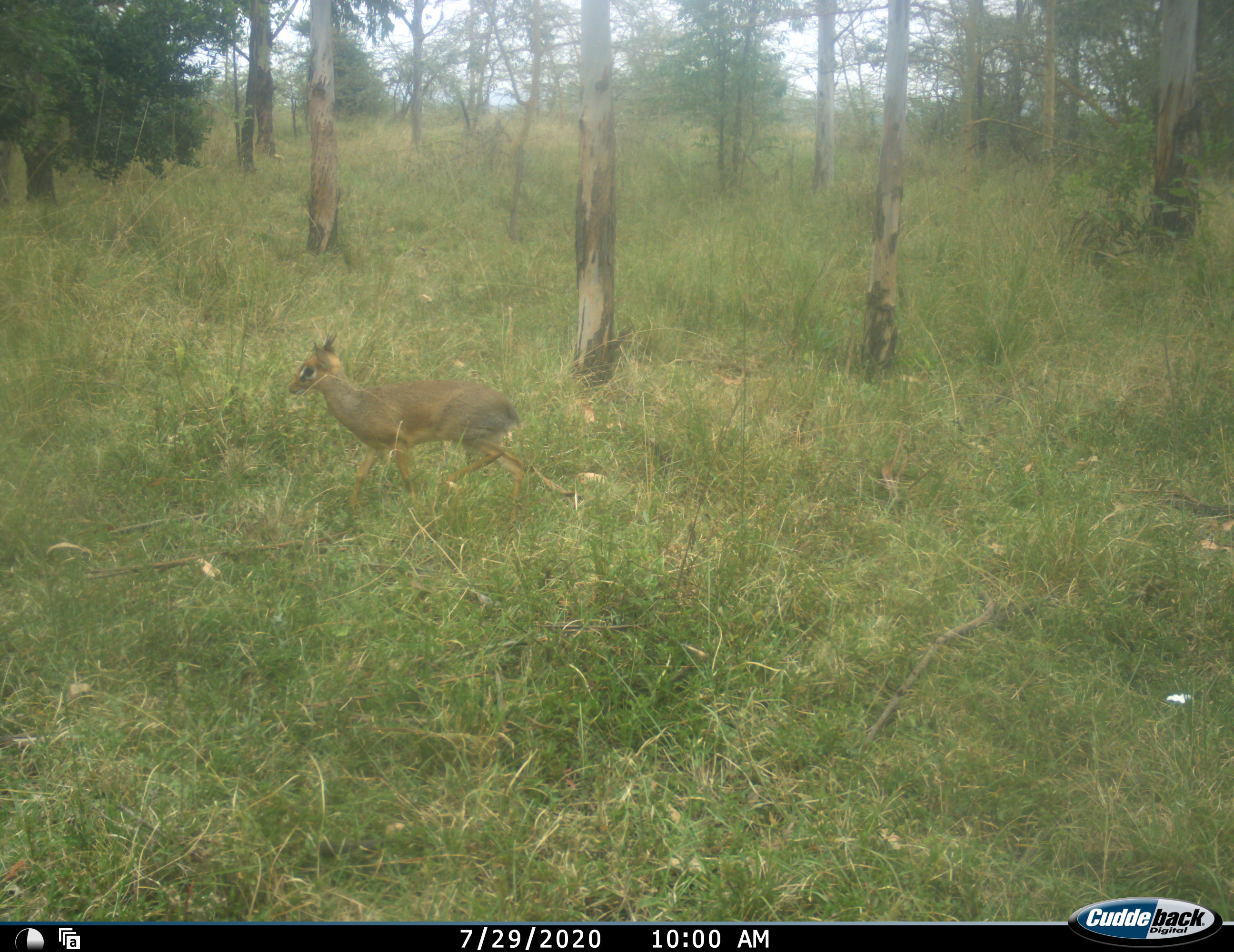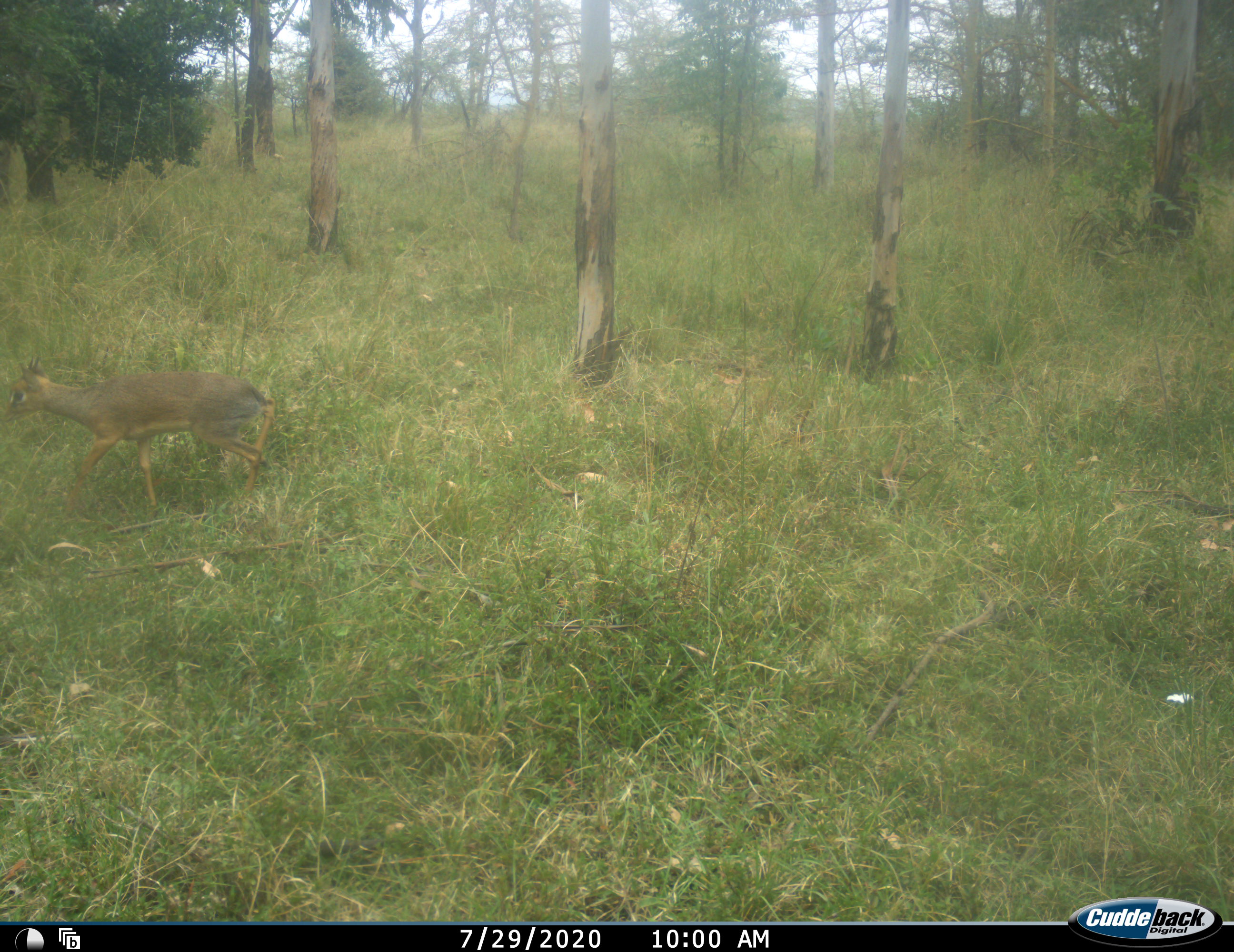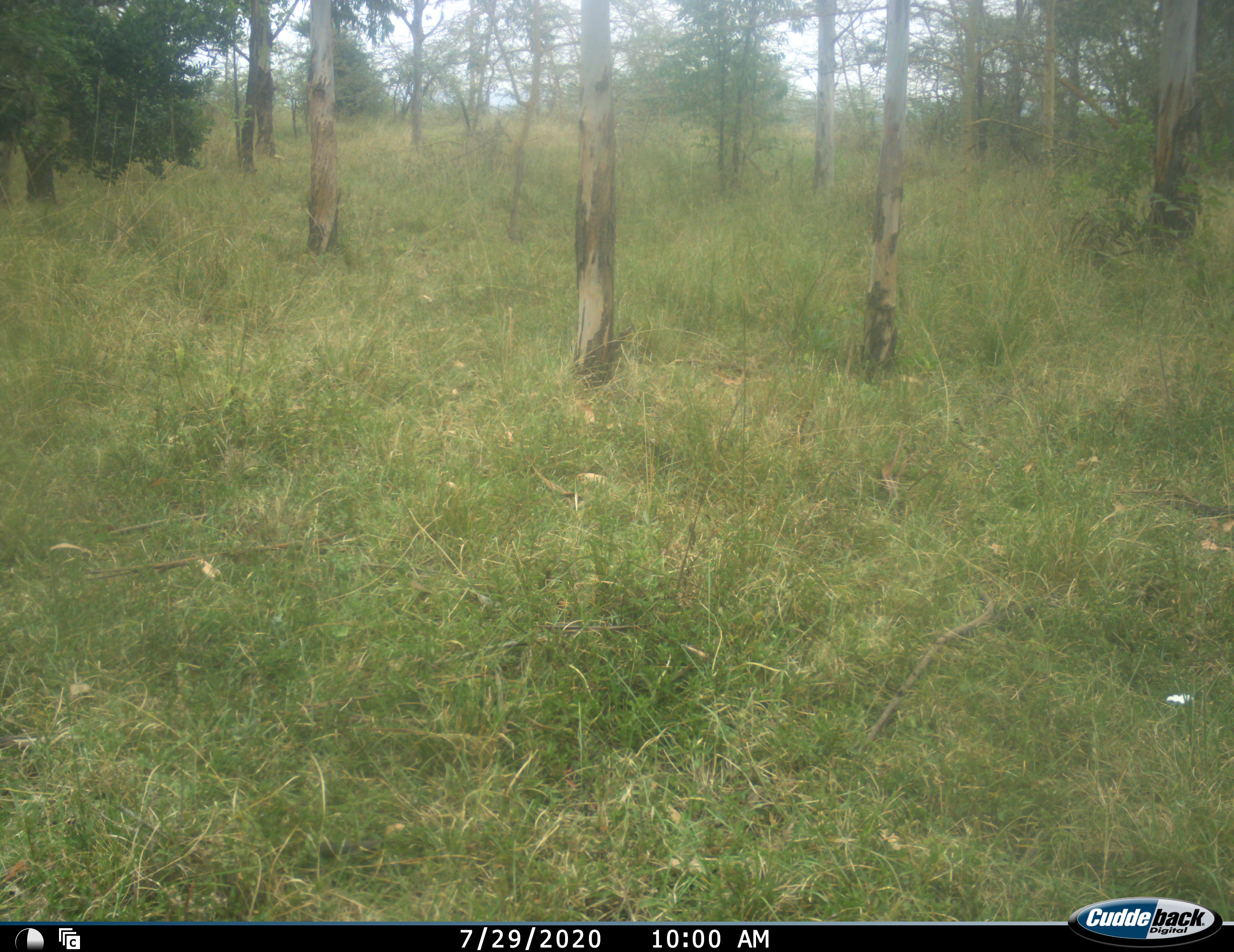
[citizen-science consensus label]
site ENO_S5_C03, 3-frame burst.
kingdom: Animalia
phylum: Chordata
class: Mammalia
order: Artiodactyla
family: Bovidae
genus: Madoqua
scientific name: Madoqua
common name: dik-dik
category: dikdik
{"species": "dikdik (dik-dik) (Madoqua)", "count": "1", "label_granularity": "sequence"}